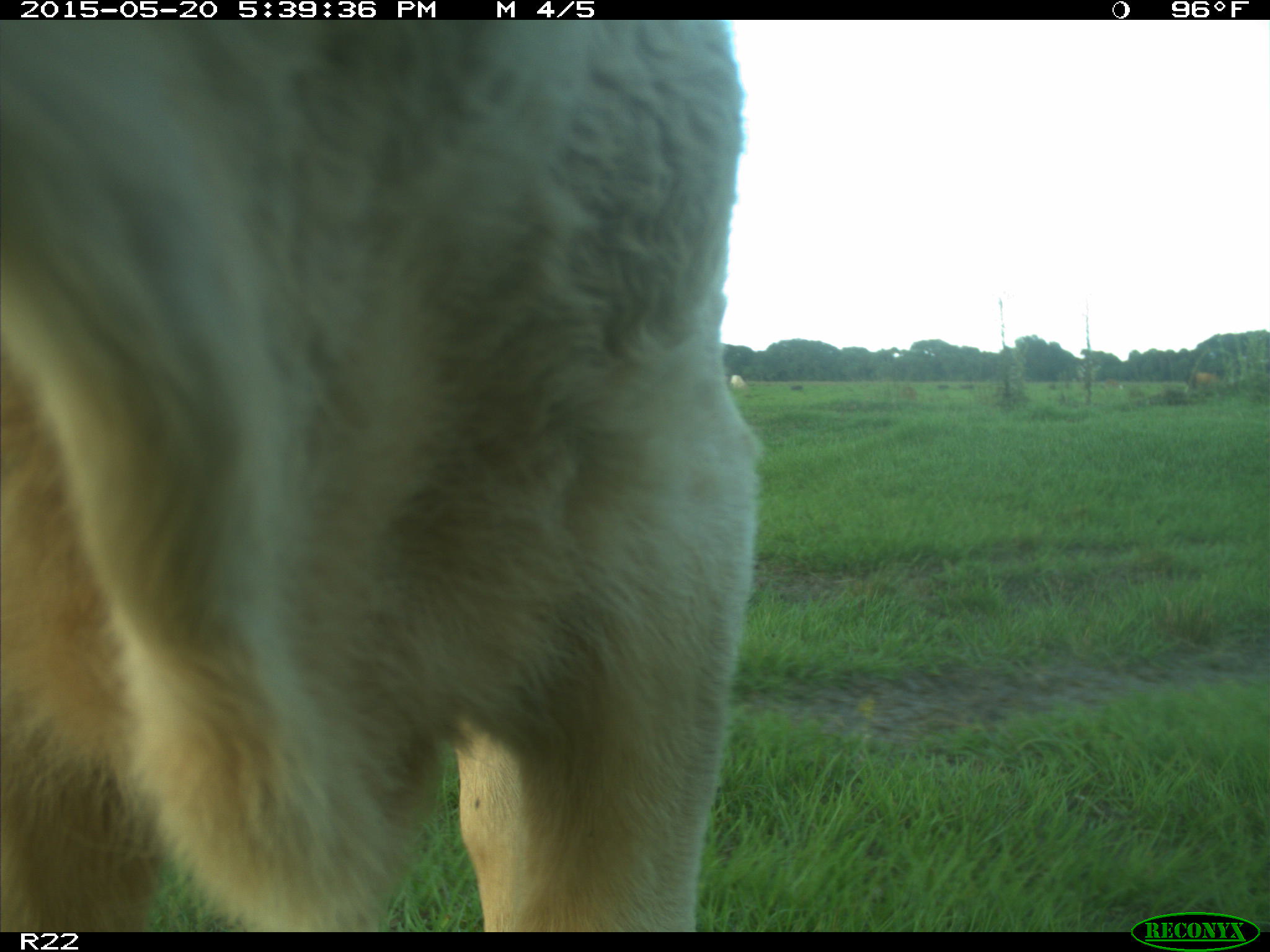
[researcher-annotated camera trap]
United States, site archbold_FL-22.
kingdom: Animalia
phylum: Chordata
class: Mammalia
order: Artiodactyla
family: Bovidae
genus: Bos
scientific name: Bos taurus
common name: domestic cow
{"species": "Bos taurus (domestic cow)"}